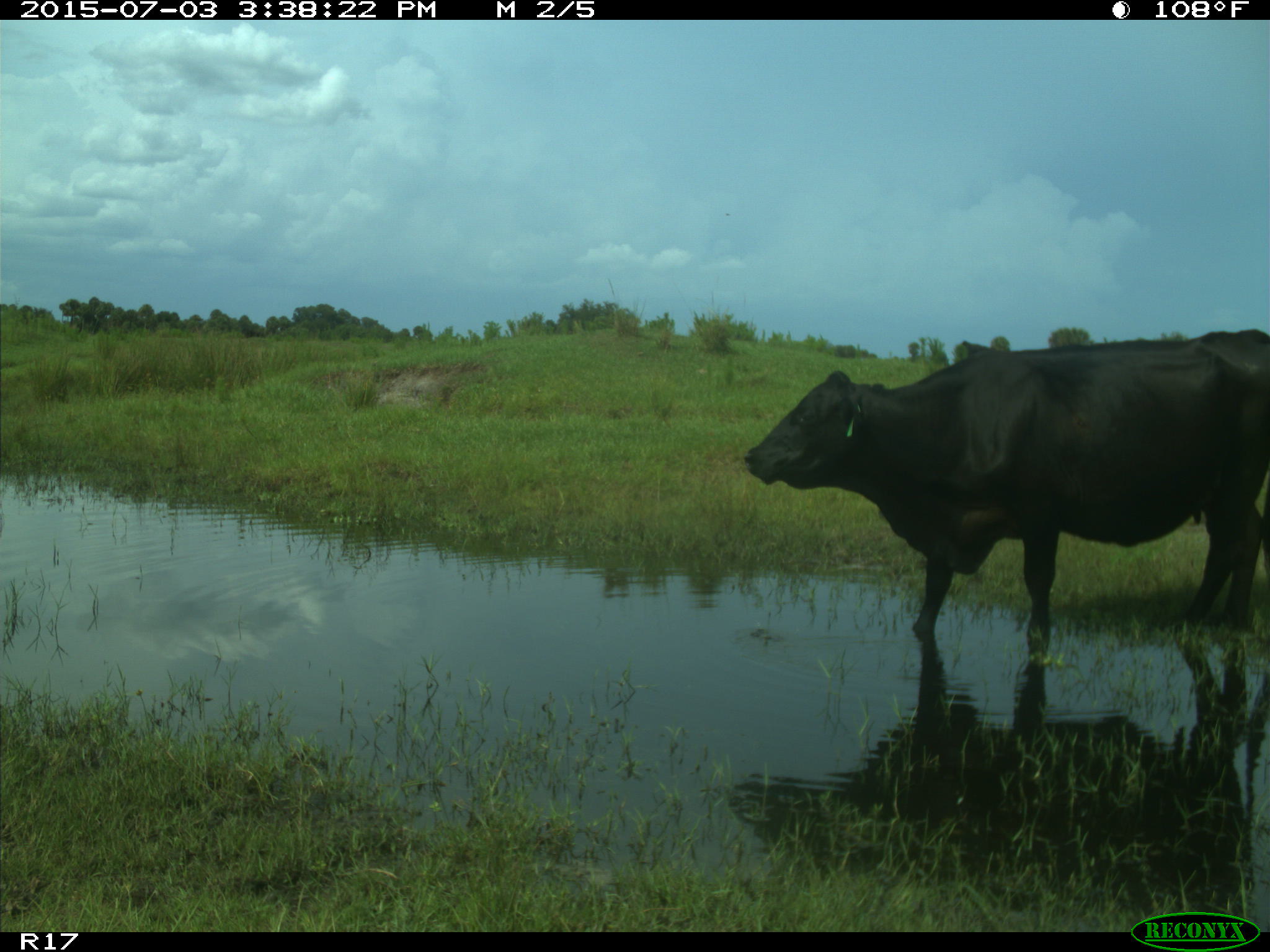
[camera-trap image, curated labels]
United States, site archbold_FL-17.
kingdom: Animalia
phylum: Chordata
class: Mammalia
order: Artiodactyla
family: Bovidae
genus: Bos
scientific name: Bos taurus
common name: domestic cow